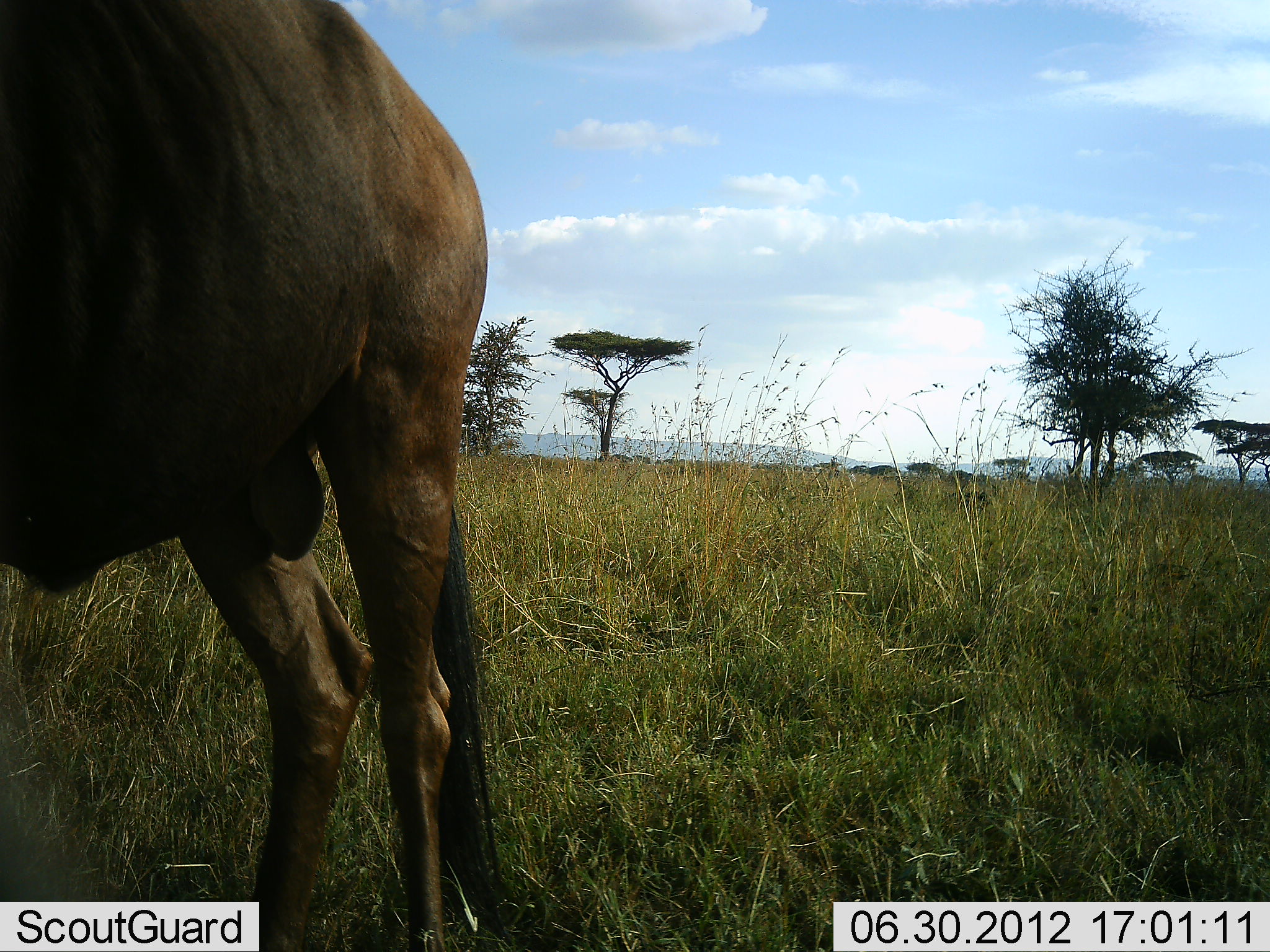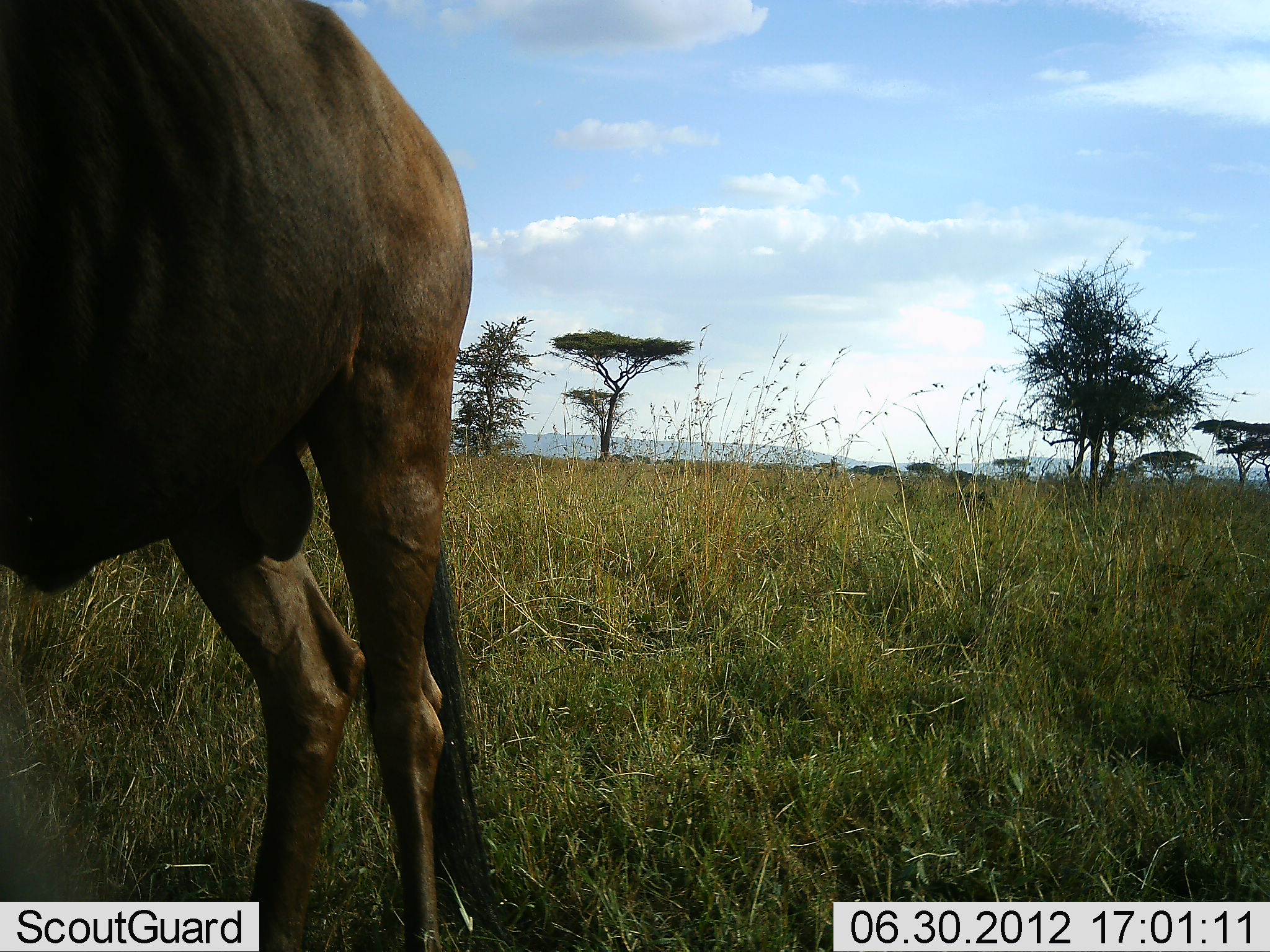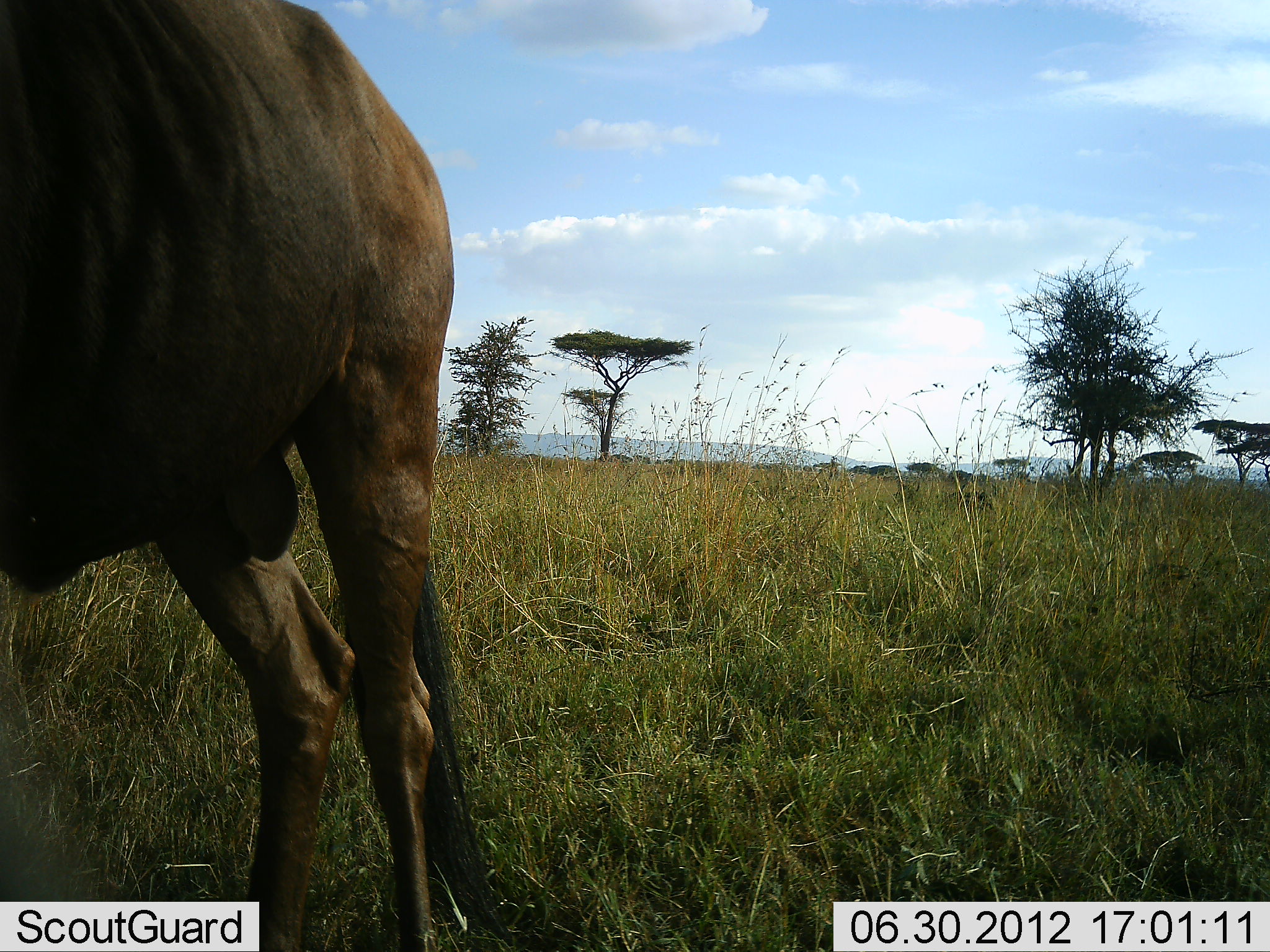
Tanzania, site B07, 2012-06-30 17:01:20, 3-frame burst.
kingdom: Animalia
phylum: Chordata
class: Mammalia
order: Artiodactyla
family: Bovidae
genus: Connochaetes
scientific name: Connochaetes taurinus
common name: blue wildebeest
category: wildebeest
Wildebeest (blue wildebeest) (Connochaetes taurinus), count 1. Behavior (volunteer vote fractions): standing 90%, resting 0%, moving 10%, interacting 0%. Young present (vote fraction): 0%. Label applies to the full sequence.